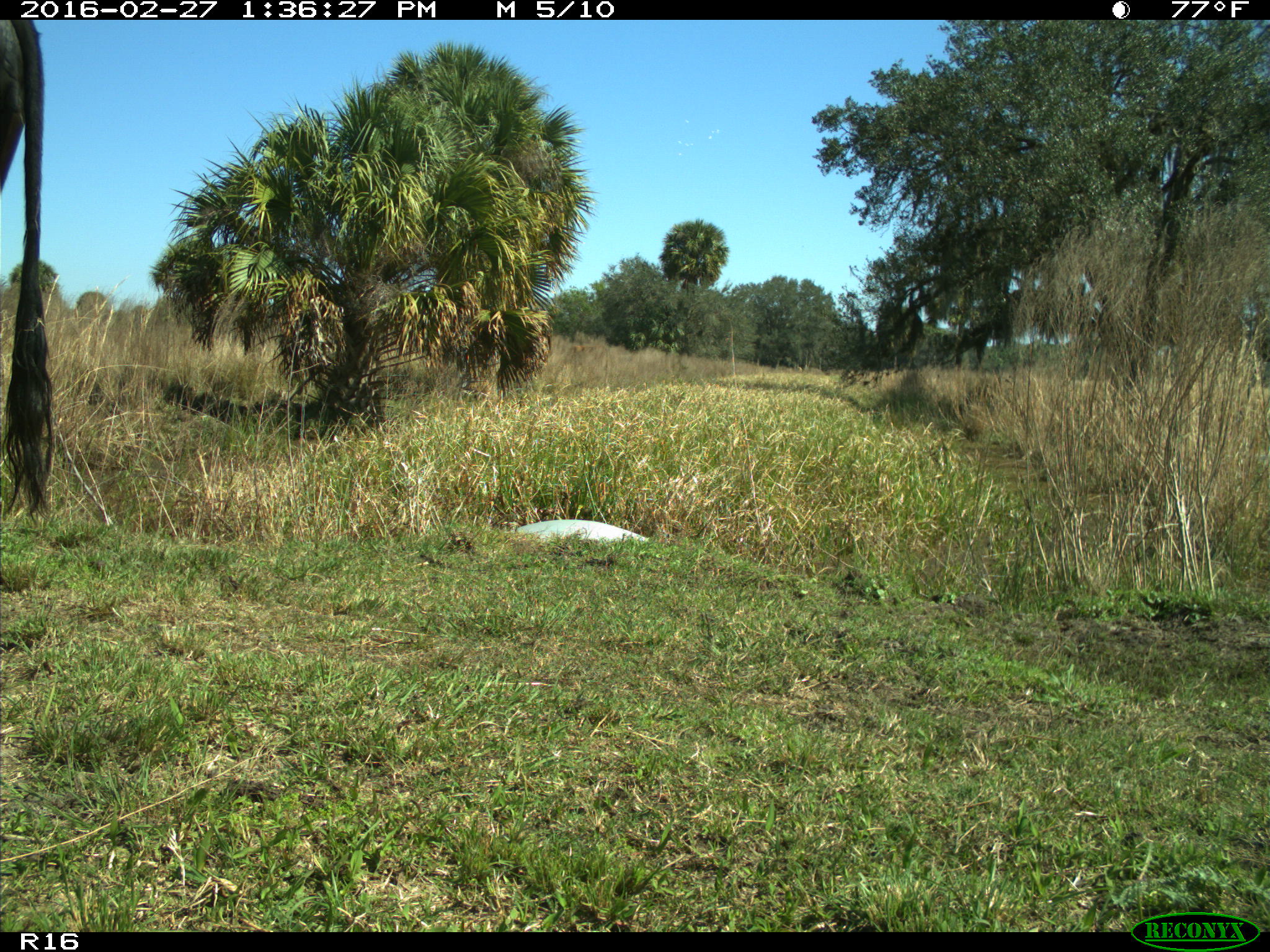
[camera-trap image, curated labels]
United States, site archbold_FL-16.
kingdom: Animalia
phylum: Chordata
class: Mammalia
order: Artiodactyla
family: Bovidae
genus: Bos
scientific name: Bos taurus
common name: domestic cow